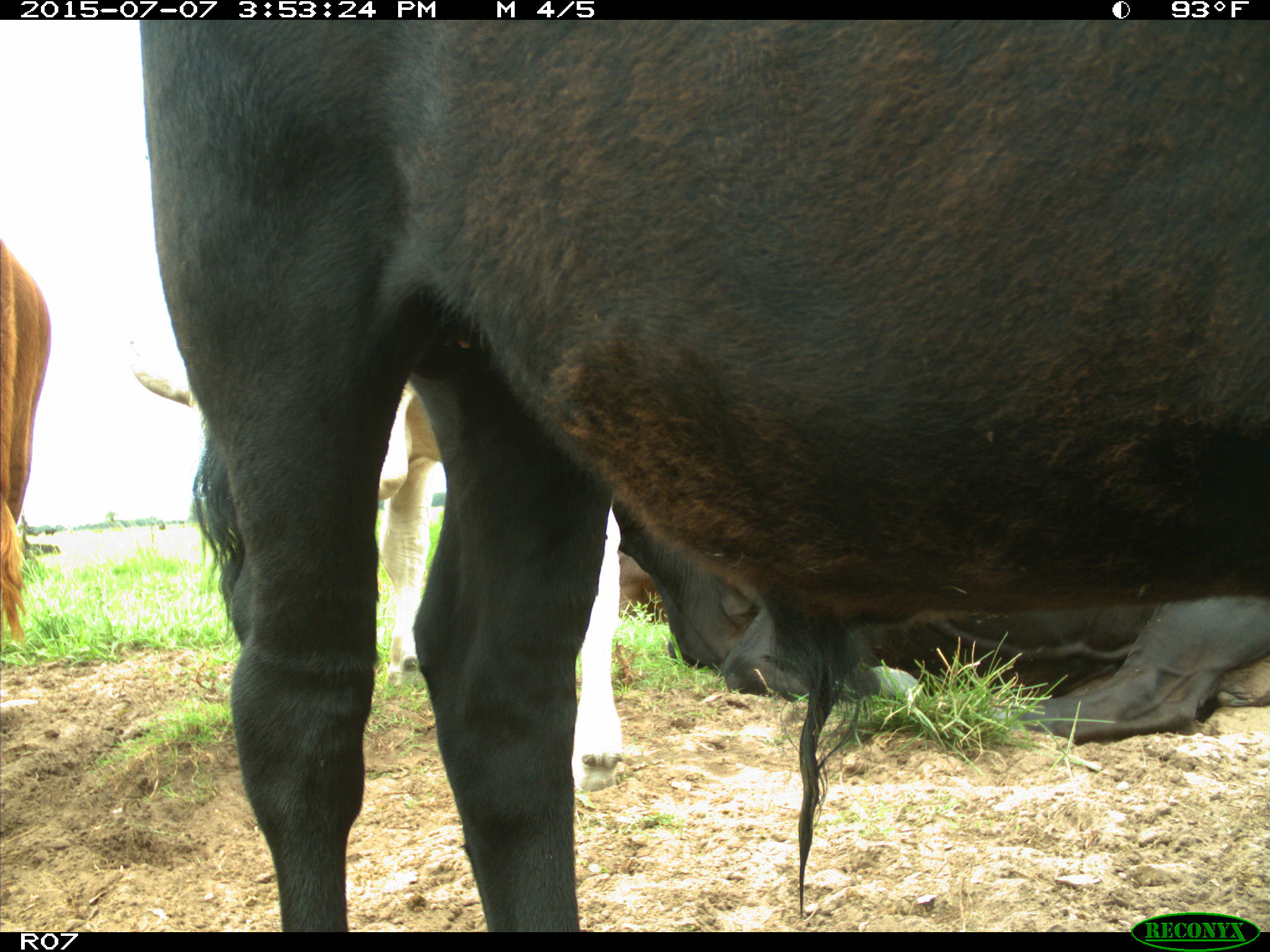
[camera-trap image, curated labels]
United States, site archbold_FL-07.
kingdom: Animalia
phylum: Chordata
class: Mammalia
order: Artiodactyla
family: Bovidae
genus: Bos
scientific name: Bos taurus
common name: domestic cow